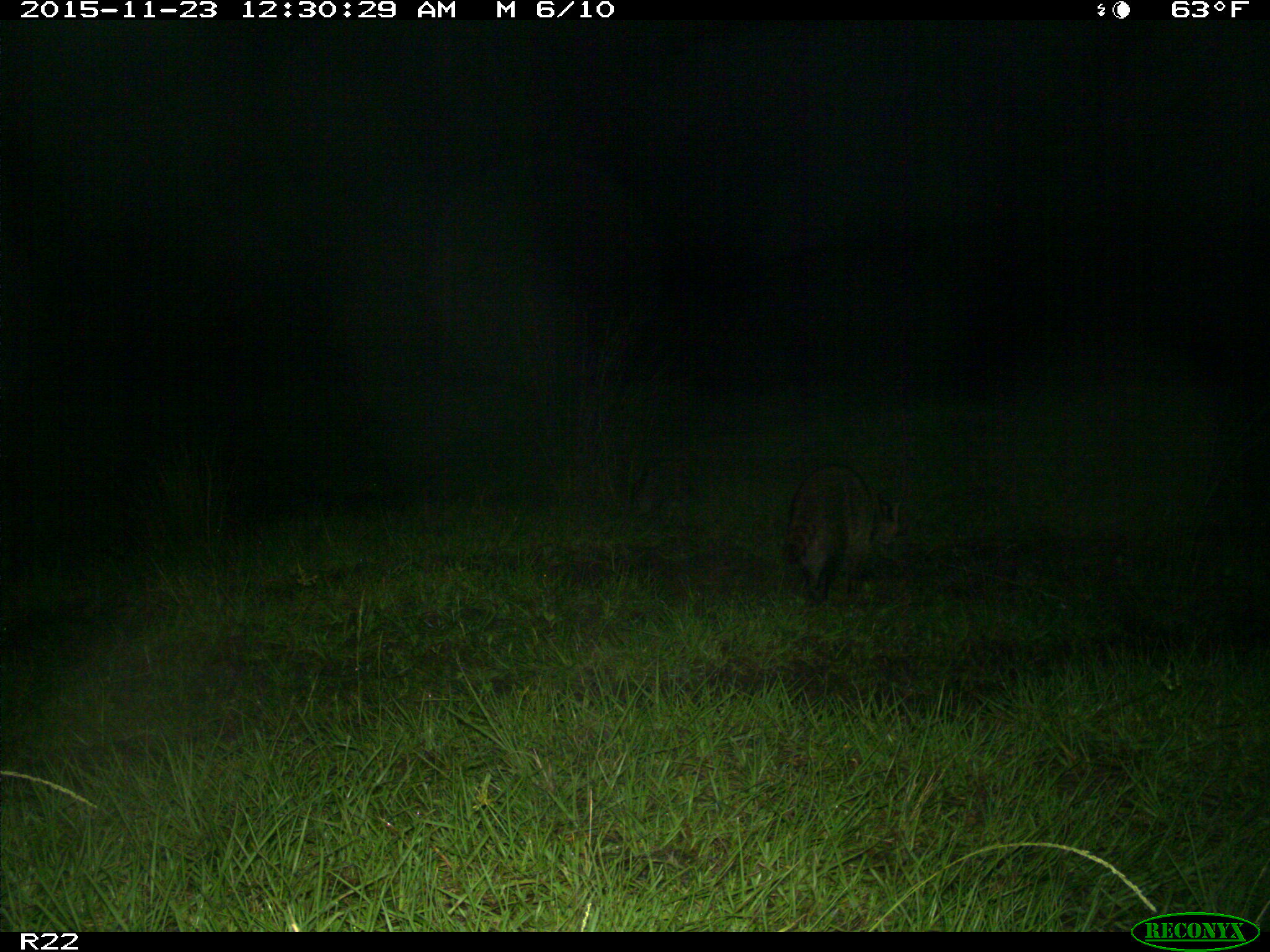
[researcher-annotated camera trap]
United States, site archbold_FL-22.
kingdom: Animalia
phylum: Chordata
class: Mammalia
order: Carnivora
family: Procyonidae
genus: Procyon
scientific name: Procyon lotor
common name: common raccoon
Procyon lotor (common raccoon).